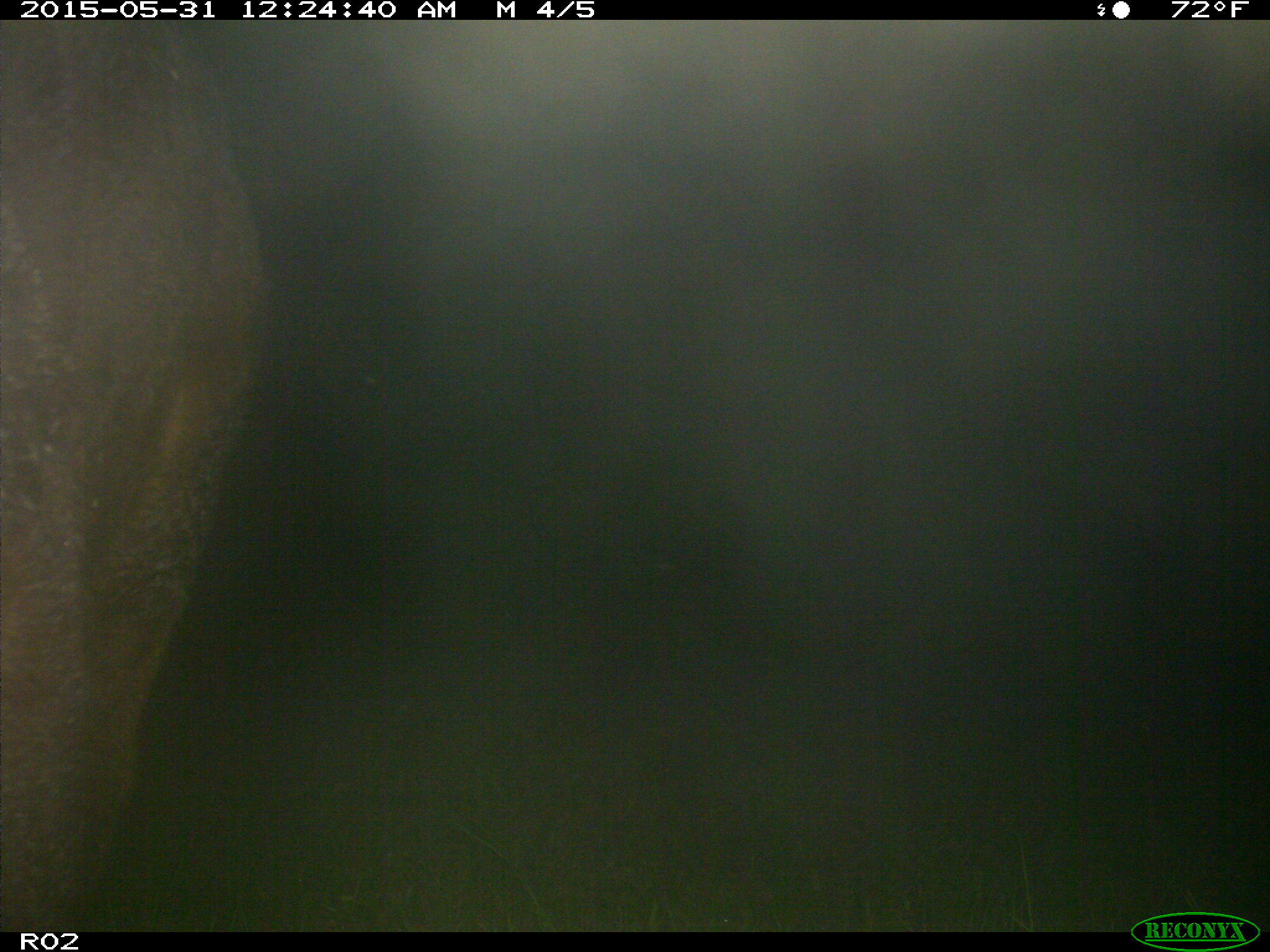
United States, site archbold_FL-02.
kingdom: Animalia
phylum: Chordata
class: Mammalia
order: Artiodactyla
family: Bovidae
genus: Bos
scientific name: Bos taurus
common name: domestic cow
Bos taurus (domestic cow).